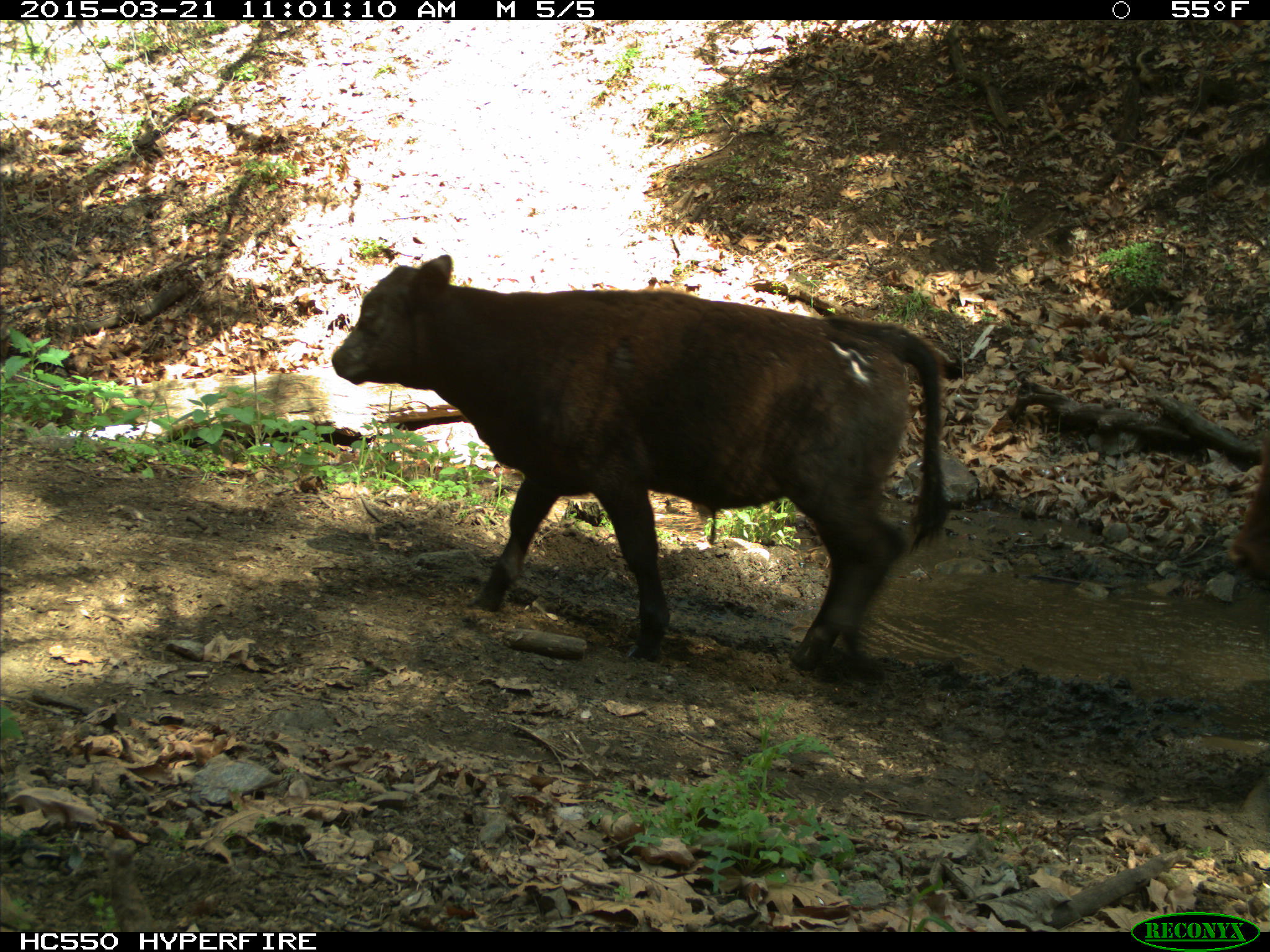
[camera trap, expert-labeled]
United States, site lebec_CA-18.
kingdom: Animalia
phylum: Chordata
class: Mammalia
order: Artiodactyla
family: Bovidae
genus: Bos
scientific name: Bos taurus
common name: domestic cow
Bos taurus (domestic cow).